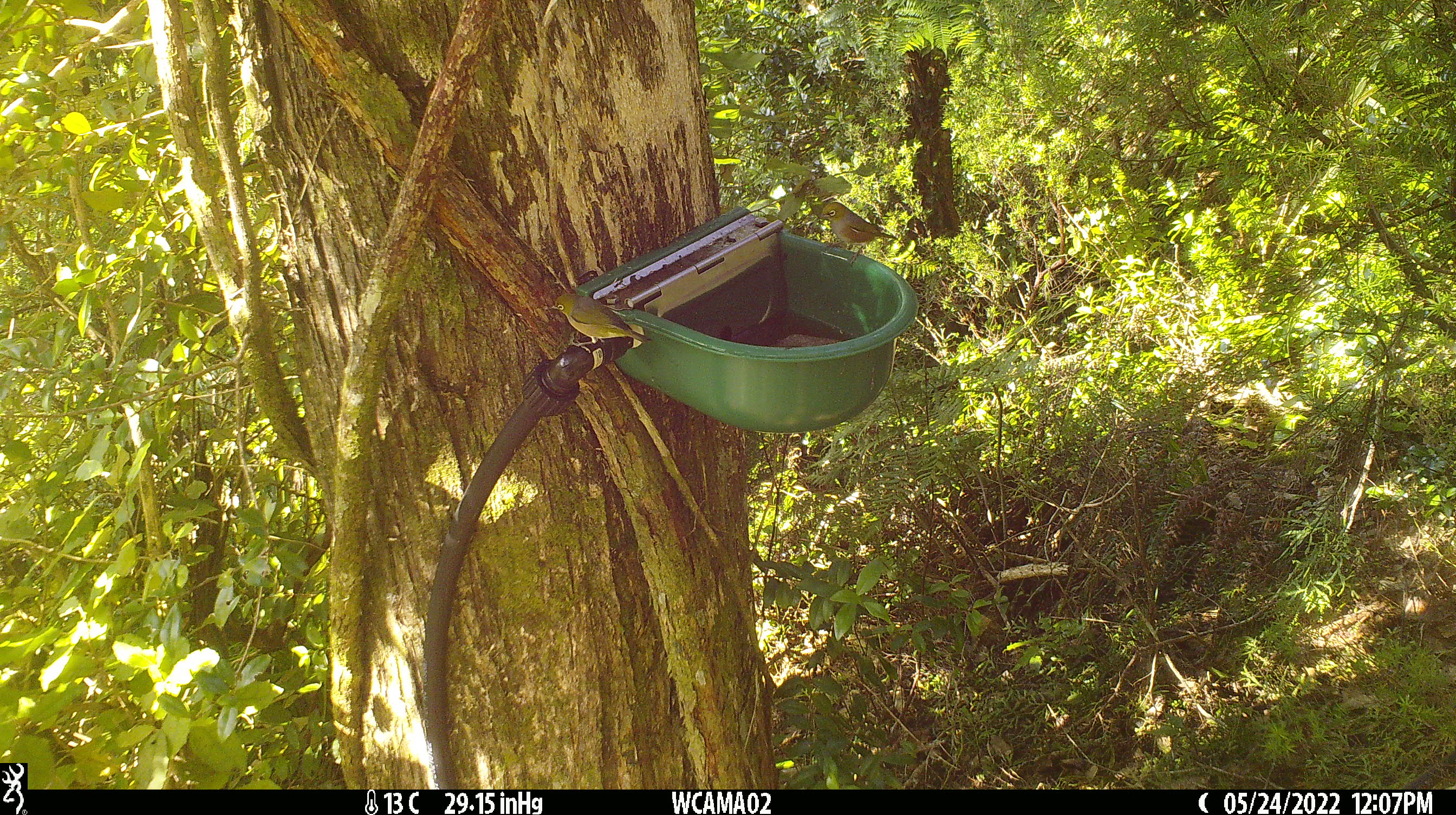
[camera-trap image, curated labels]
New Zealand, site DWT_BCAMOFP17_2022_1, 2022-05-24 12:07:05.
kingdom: Animalia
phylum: Chordata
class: Aves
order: Passeriformes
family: Zosteropidae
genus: Zosterops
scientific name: Zosterops lateralis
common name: silvereye